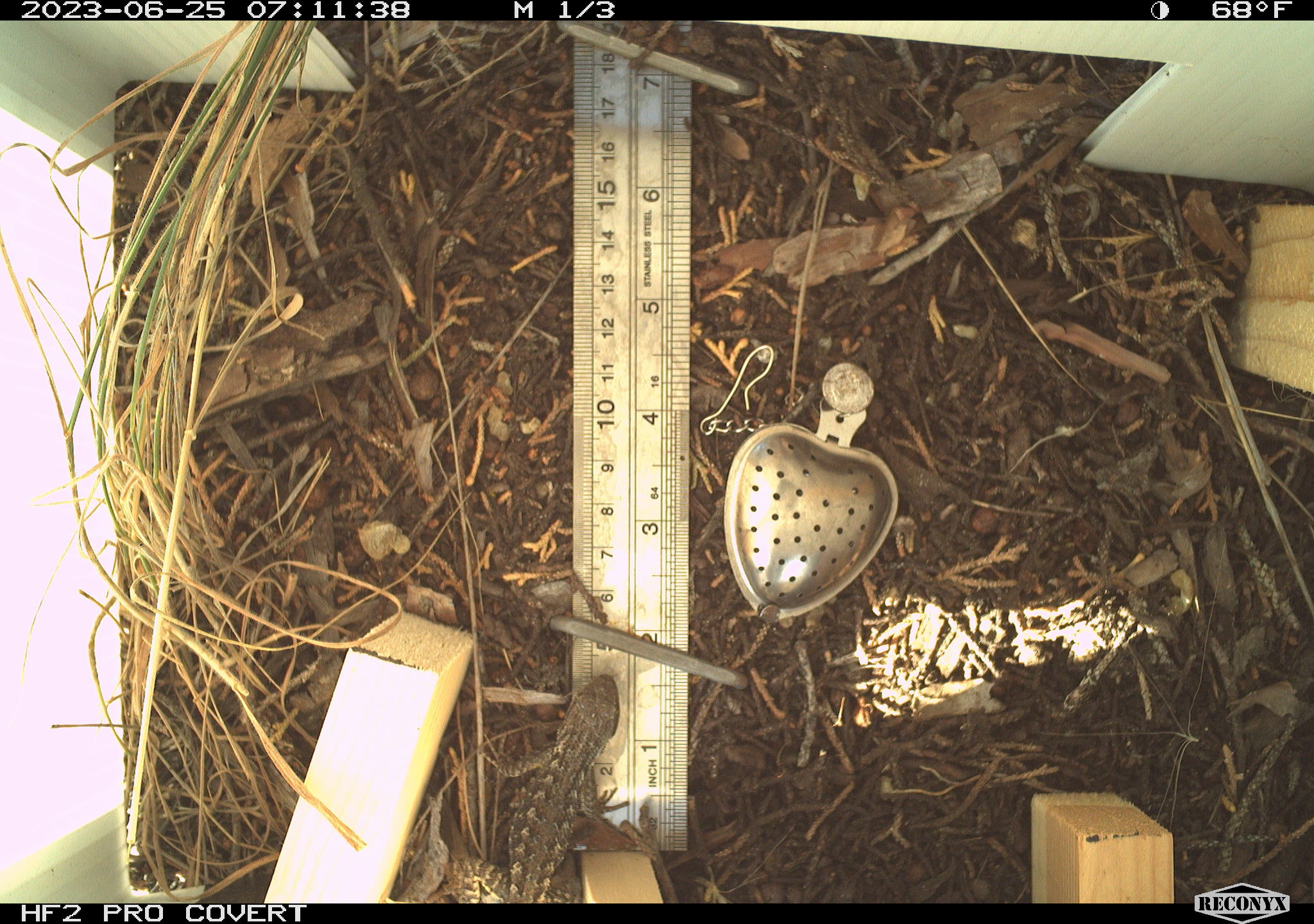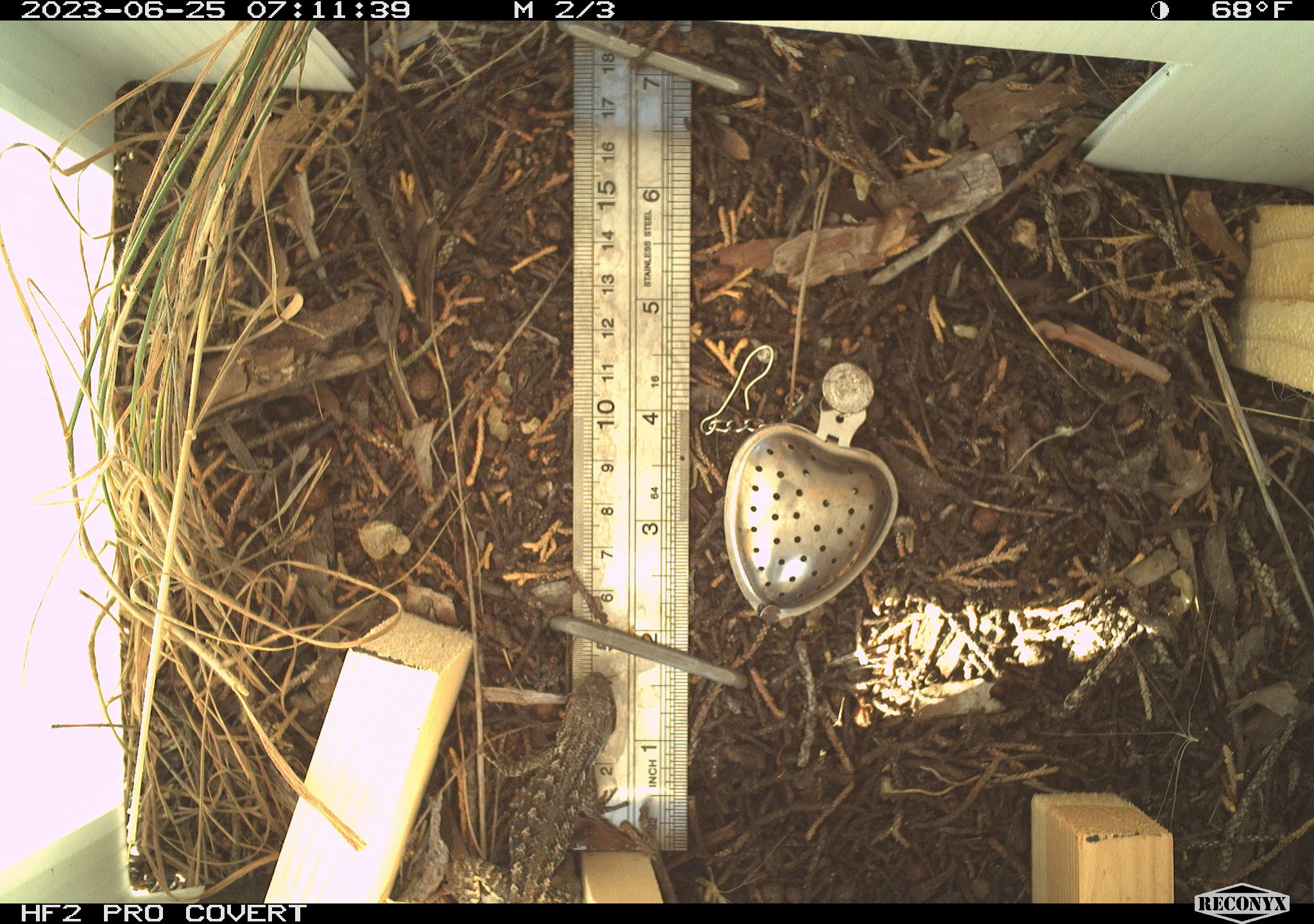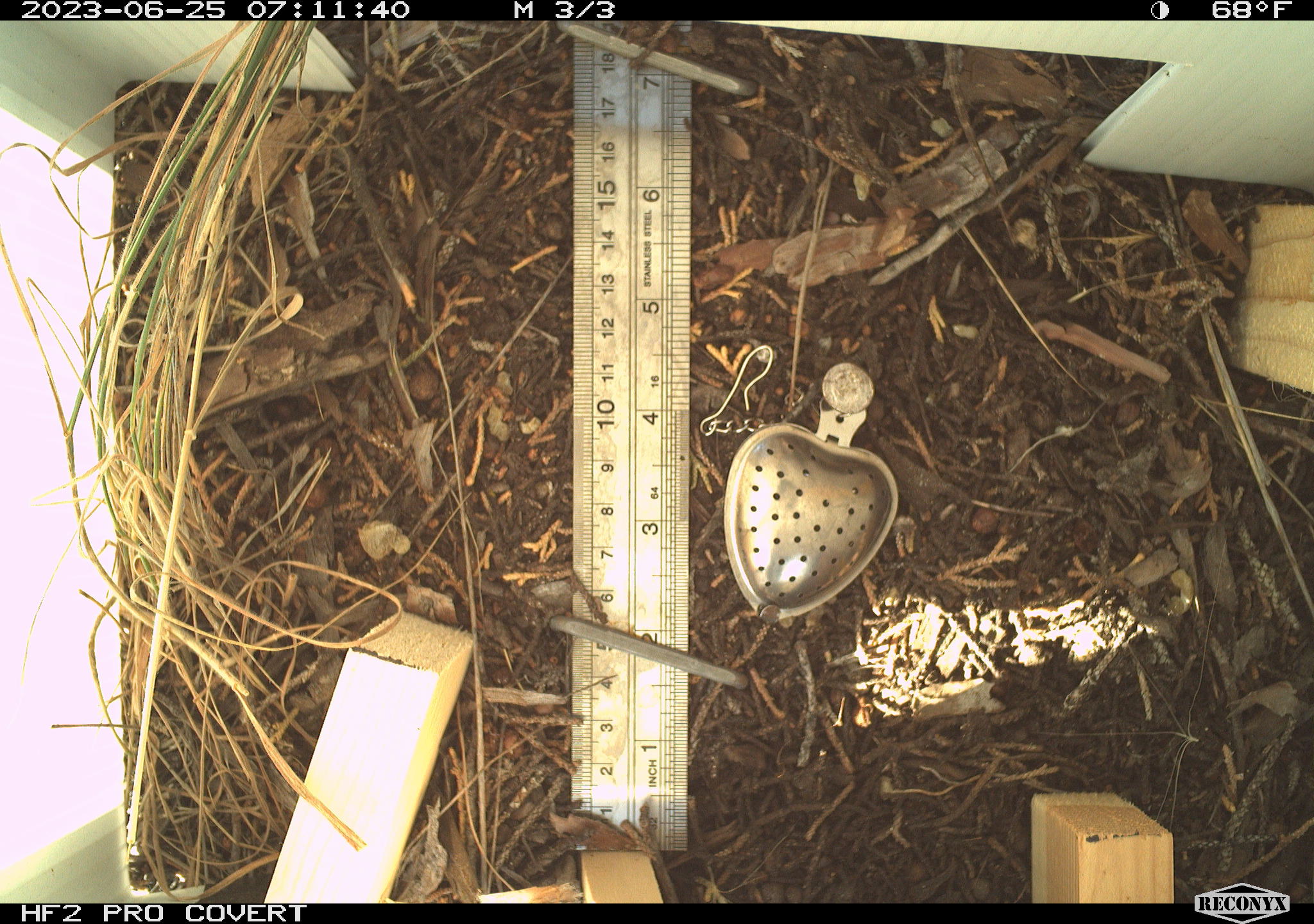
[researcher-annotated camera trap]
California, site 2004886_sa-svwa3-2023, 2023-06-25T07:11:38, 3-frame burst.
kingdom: Animalia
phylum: Chordata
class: Reptilia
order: Squamata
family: Phrynosomatidae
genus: Sceloporus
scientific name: Sceloporus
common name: spiny lizards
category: sceloporus species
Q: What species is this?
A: Sceloporus species (spiny lizards) (Sceloporus).